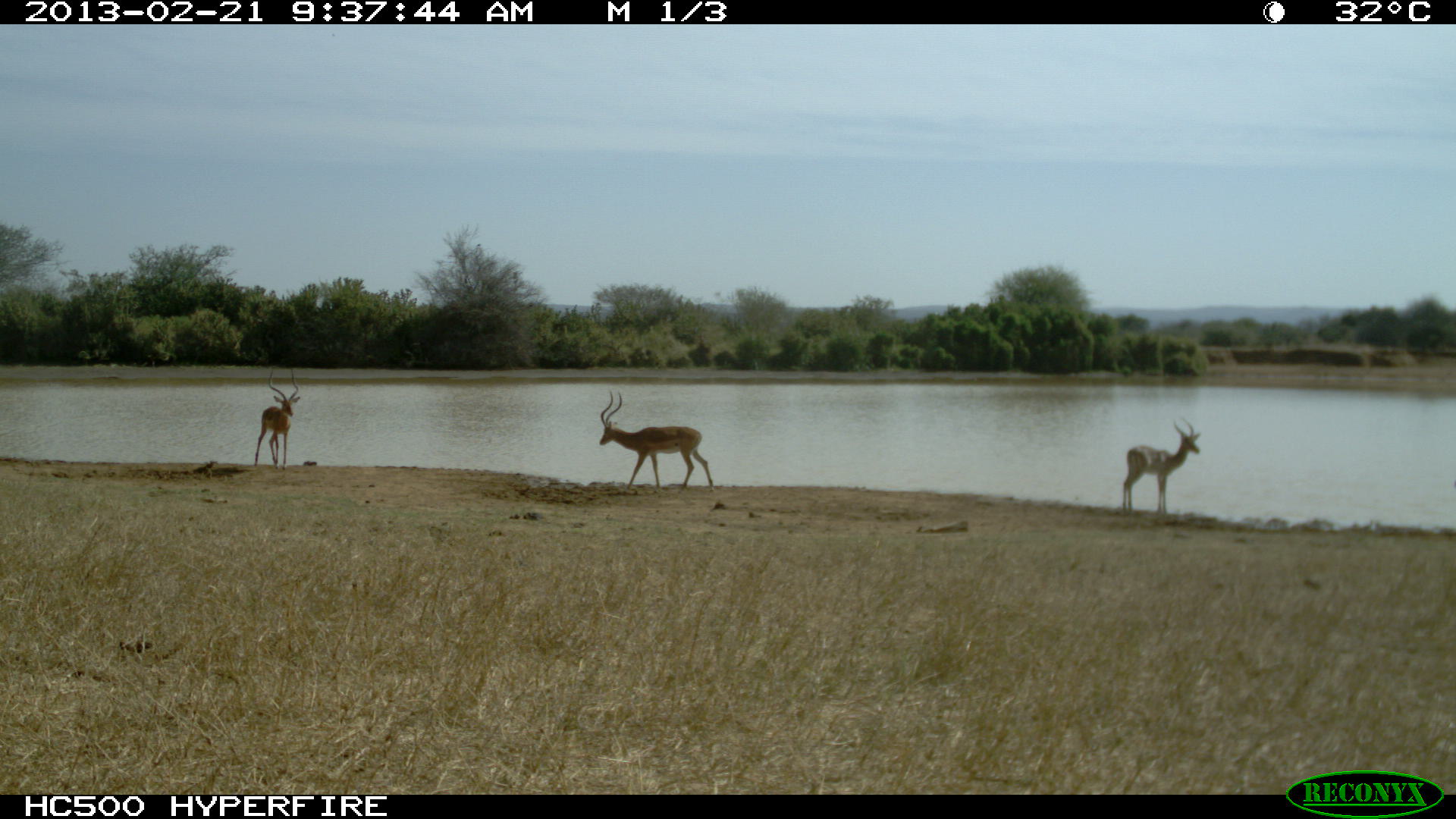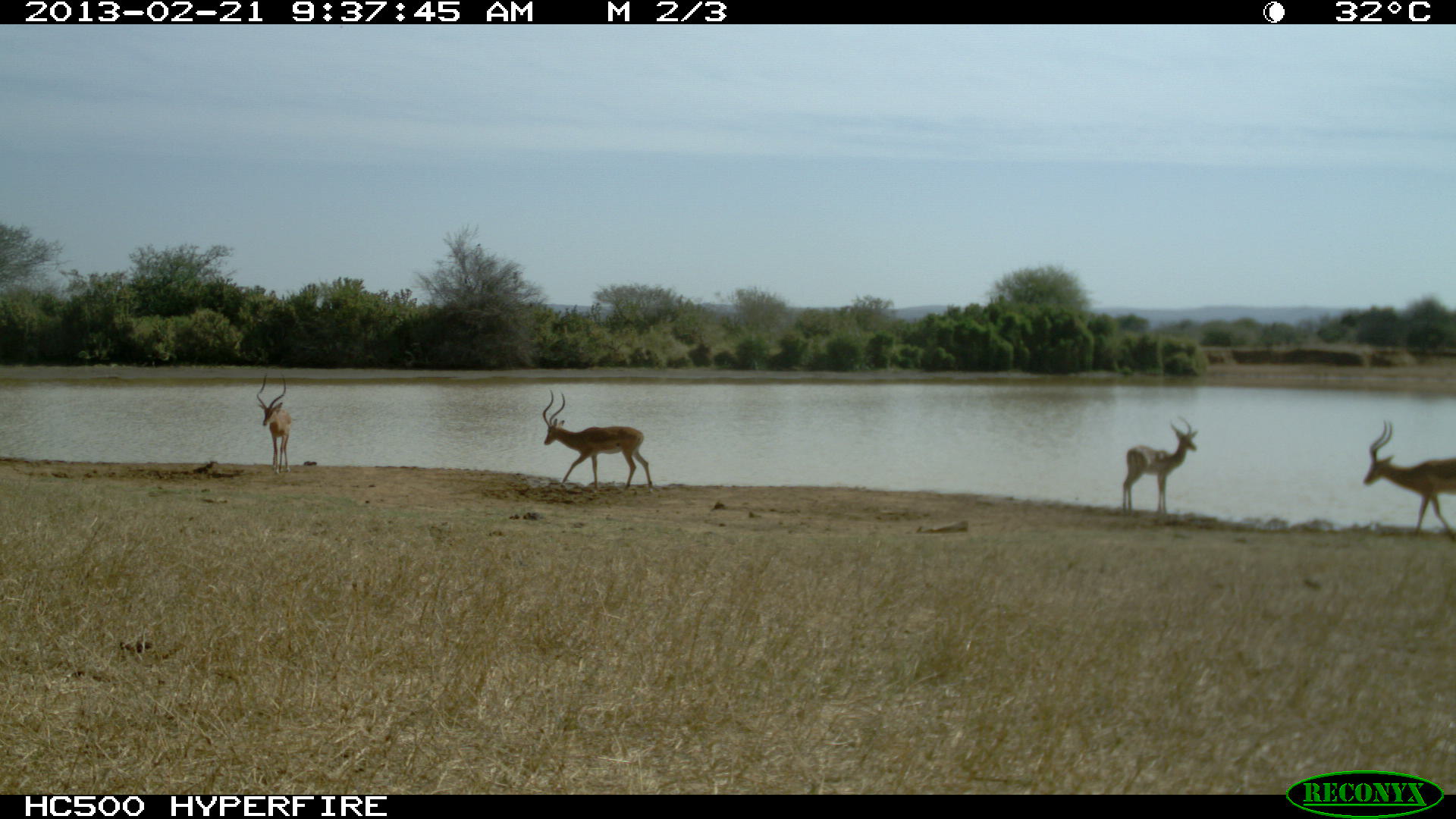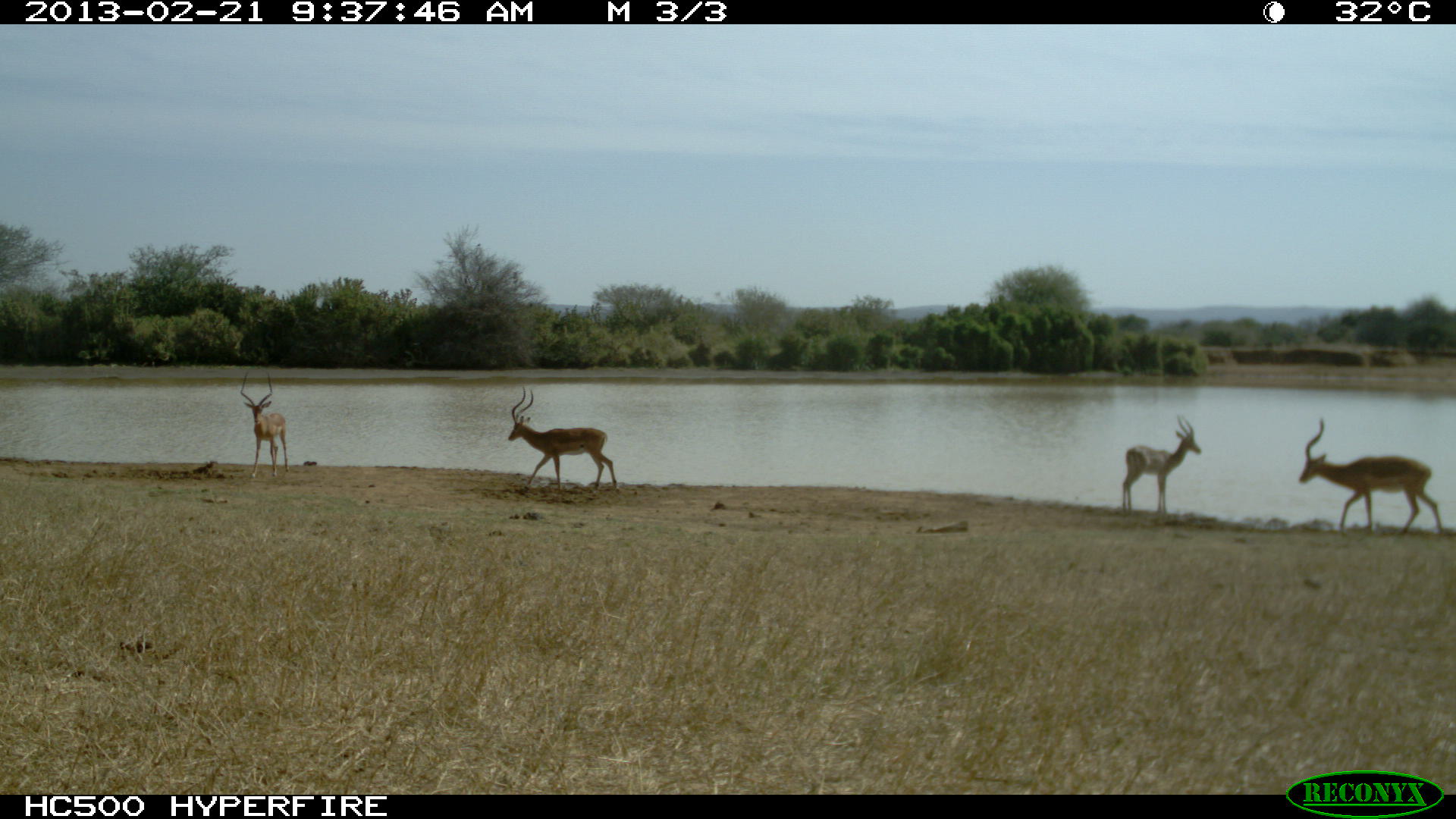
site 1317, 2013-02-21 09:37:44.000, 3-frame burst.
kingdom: Animalia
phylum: Chordata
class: Mammalia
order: Artiodactyla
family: Bovidae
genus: Aepyceros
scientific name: Aepyceros melampus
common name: impala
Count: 3.